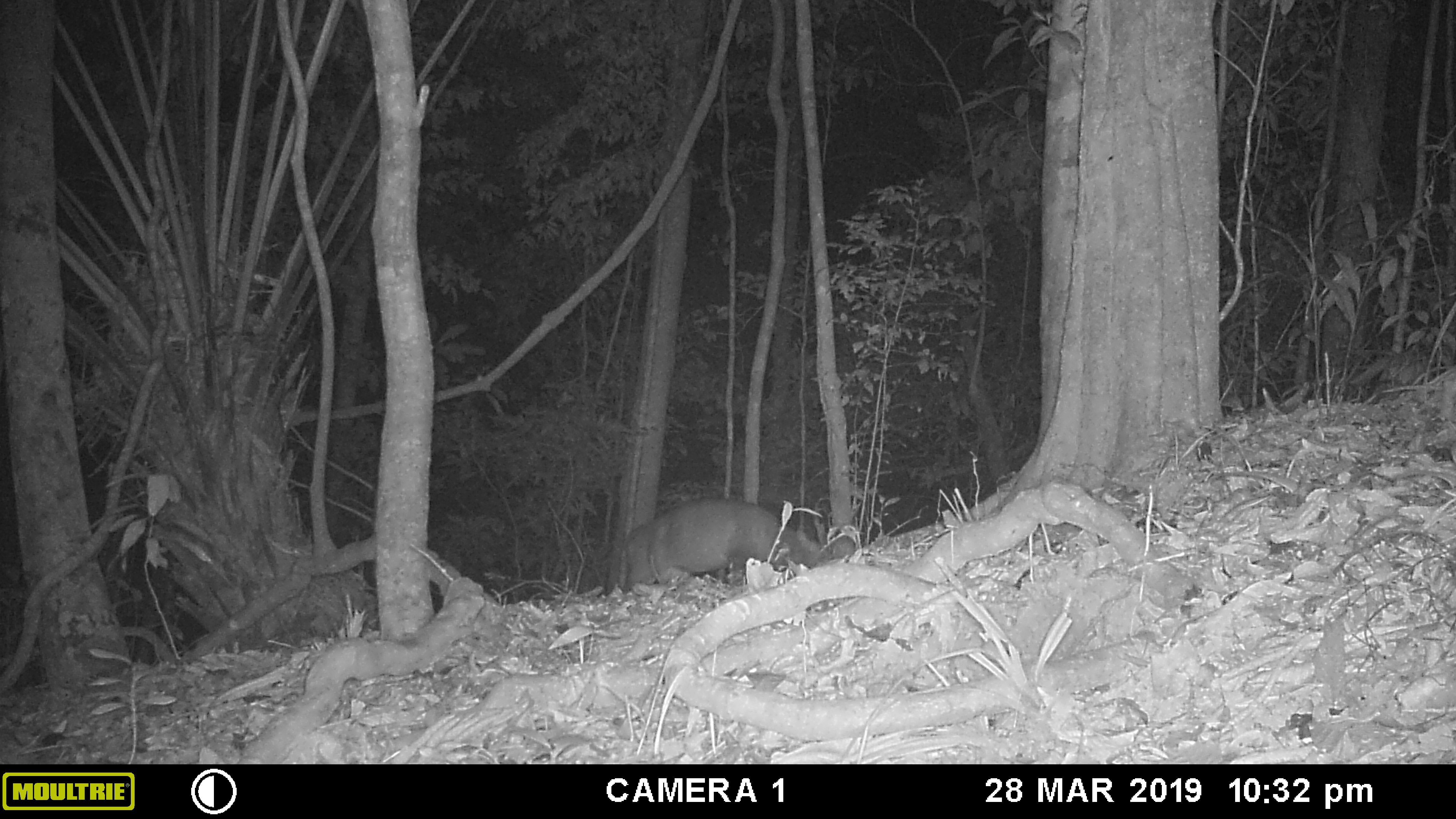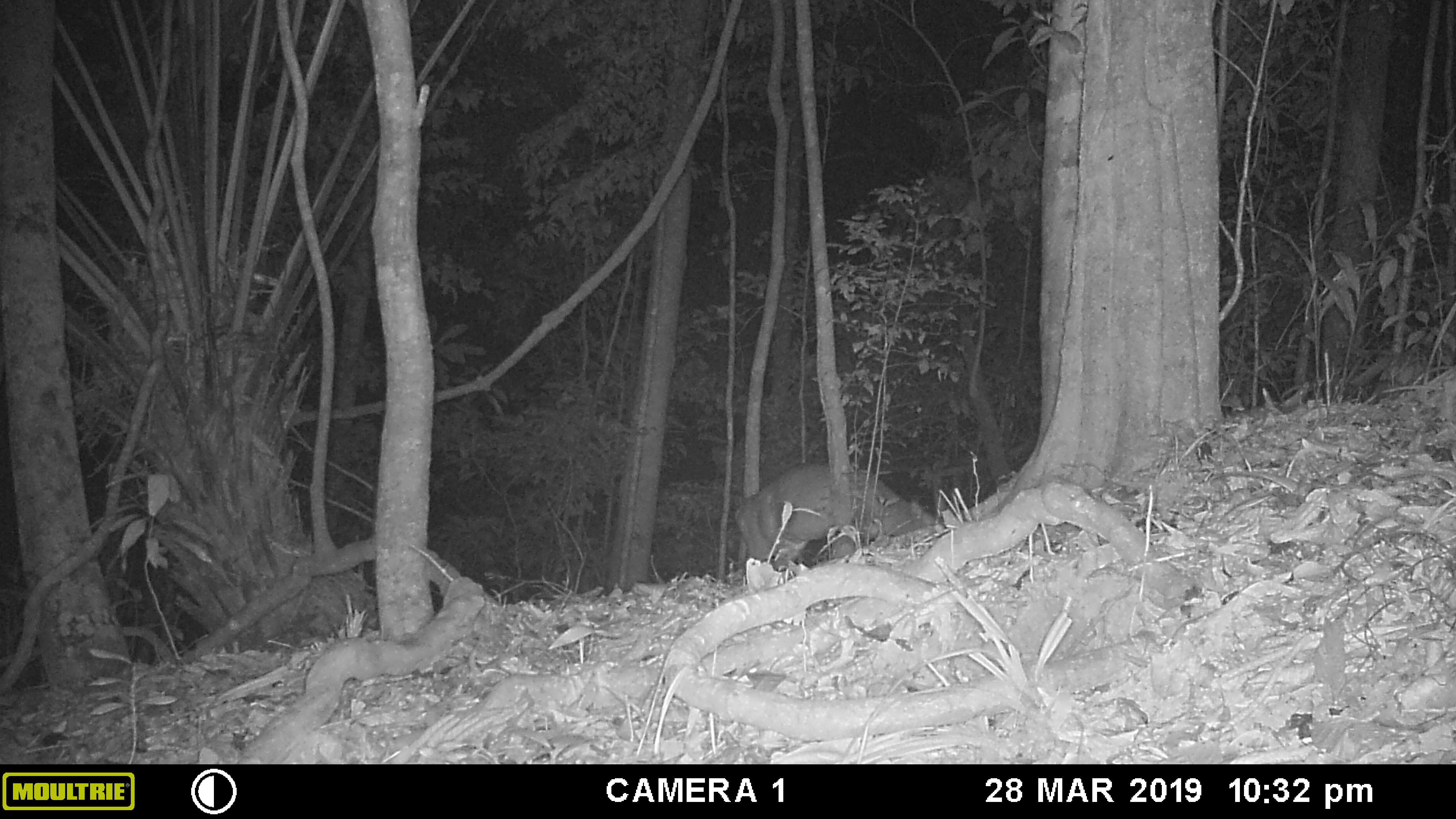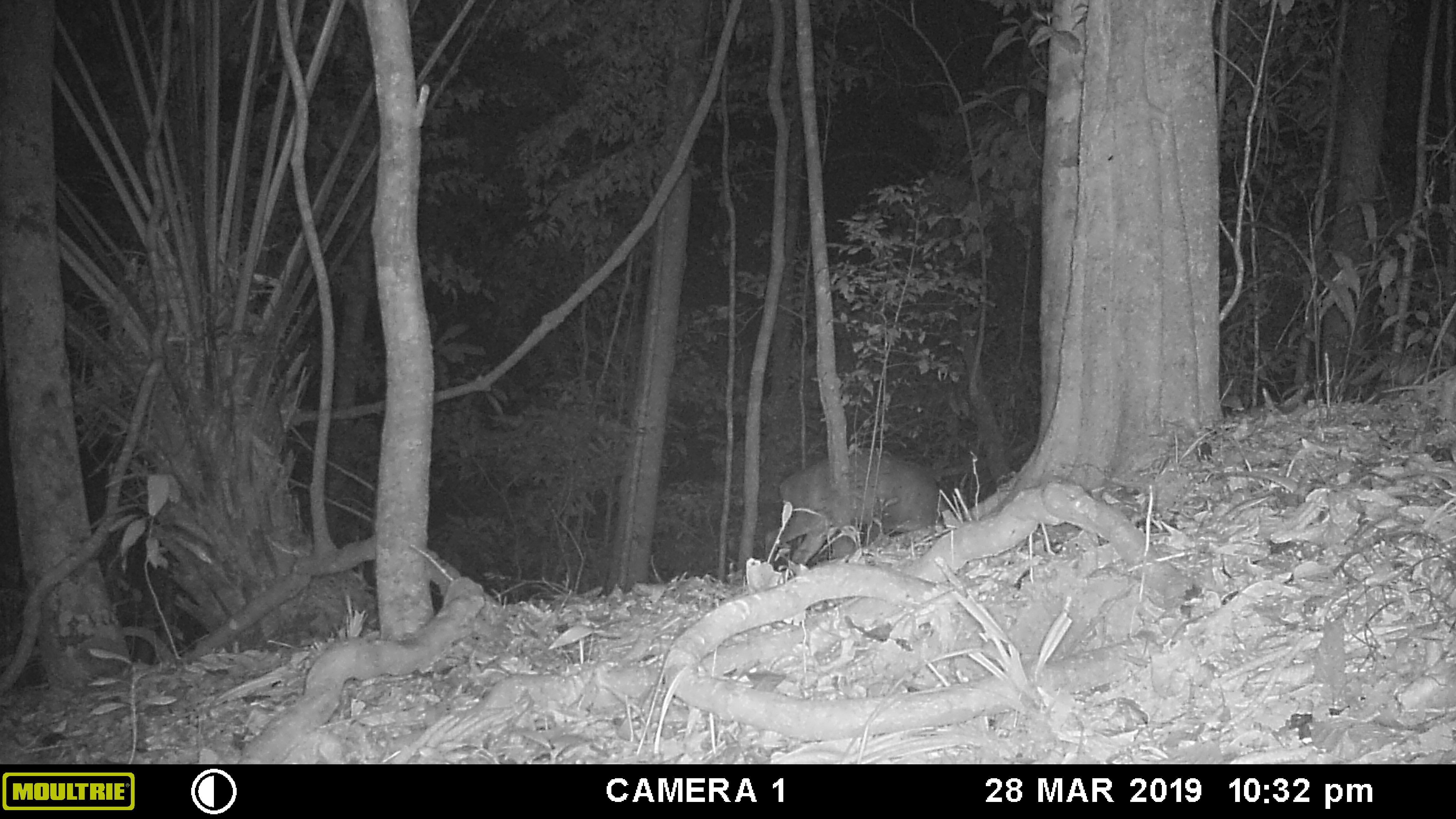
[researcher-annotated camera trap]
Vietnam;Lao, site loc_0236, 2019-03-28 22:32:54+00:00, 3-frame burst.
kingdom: Animalia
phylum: Chordata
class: Mammalia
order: Artiodactyla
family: Cervidae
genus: Muntiacus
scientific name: Muntiacus vuquangensis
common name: large-antlered muntjac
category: large antlered muntjac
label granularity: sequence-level